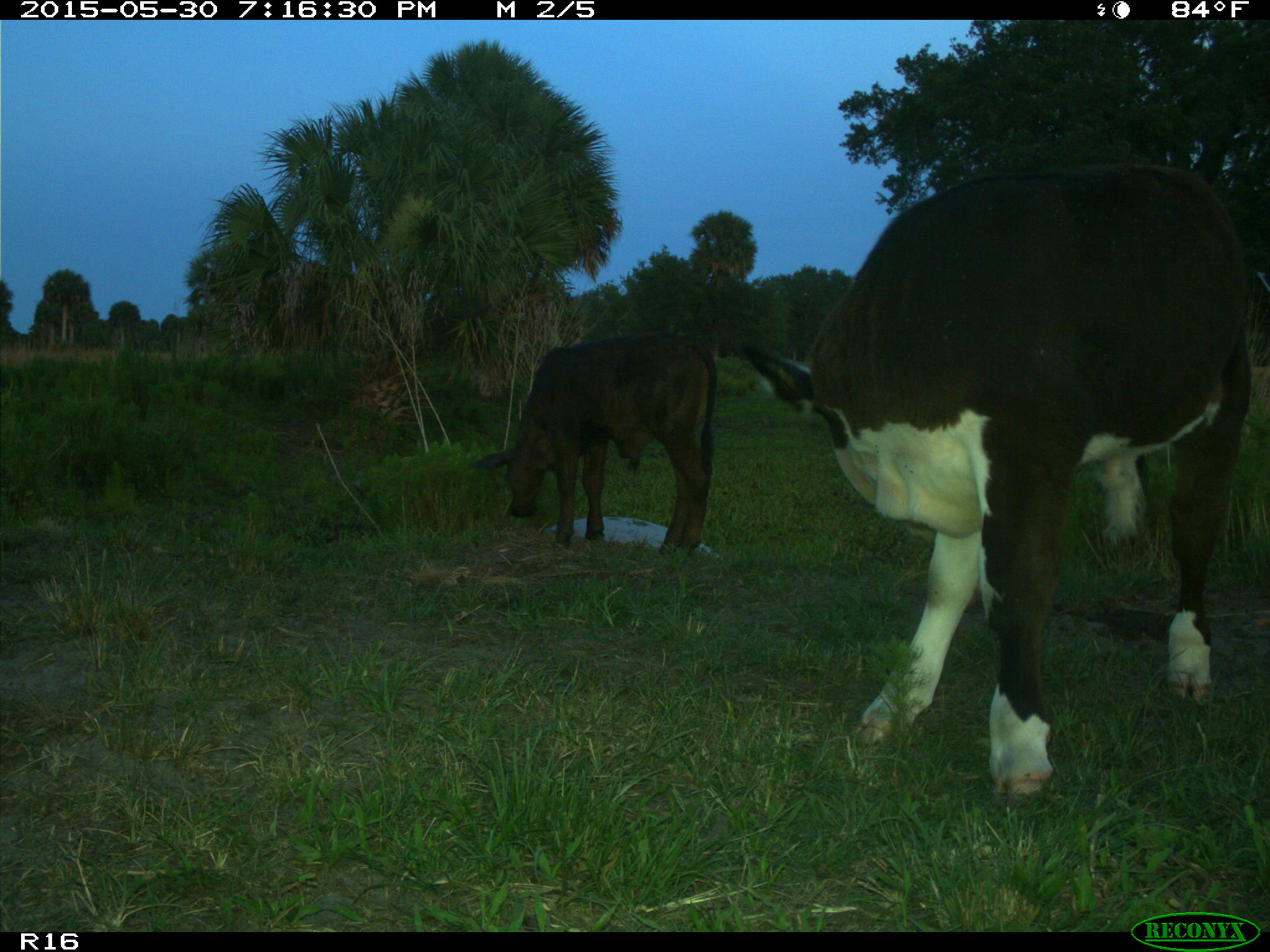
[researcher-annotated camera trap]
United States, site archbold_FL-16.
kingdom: Animalia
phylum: Chordata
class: Mammalia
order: Artiodactyla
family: Bovidae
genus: Bos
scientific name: Bos taurus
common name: domestic cow